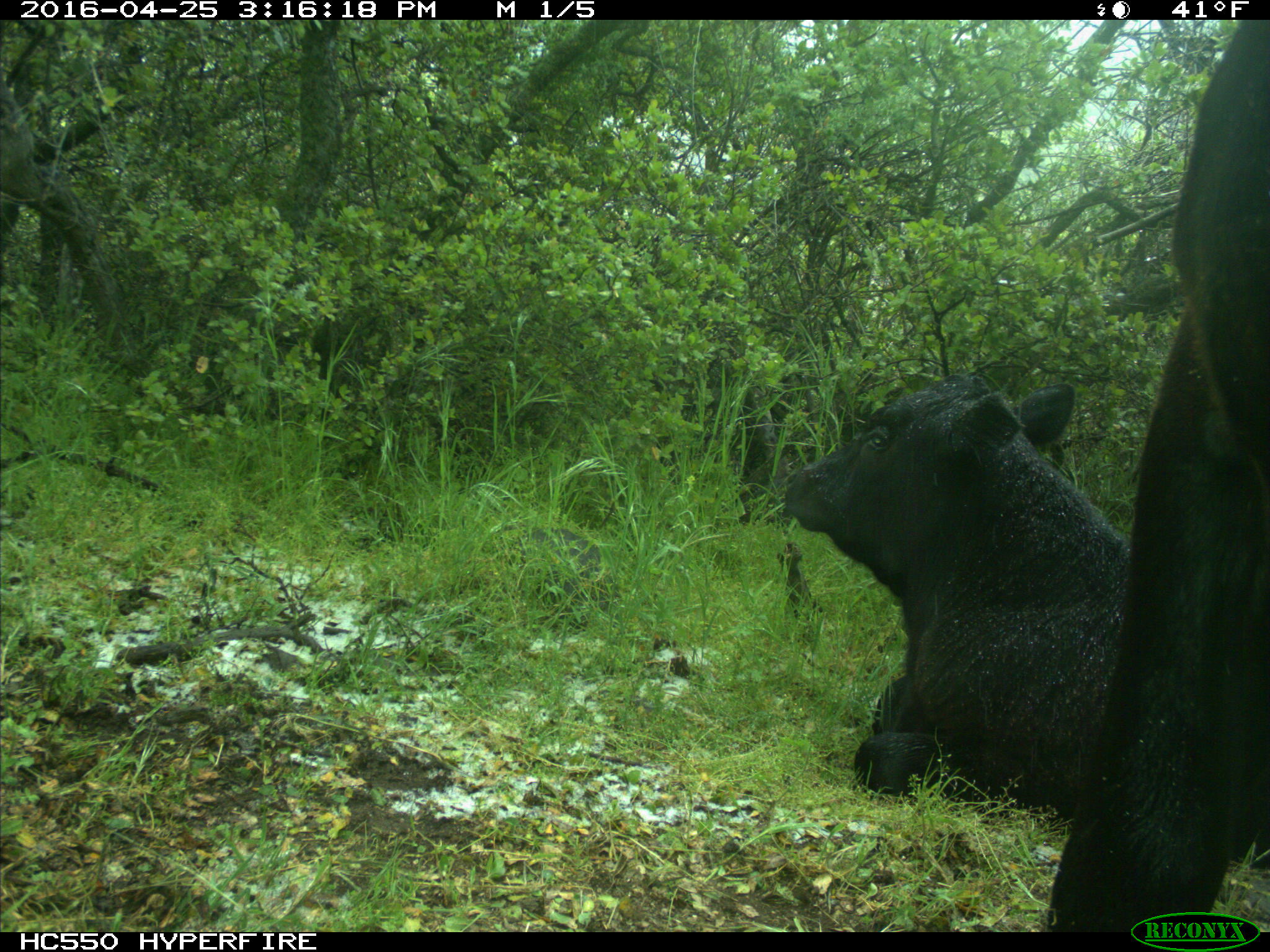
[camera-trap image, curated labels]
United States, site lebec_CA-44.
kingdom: Animalia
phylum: Chordata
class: Mammalia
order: Artiodactyla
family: Bovidae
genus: Bos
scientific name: Bos taurus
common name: domestic cow